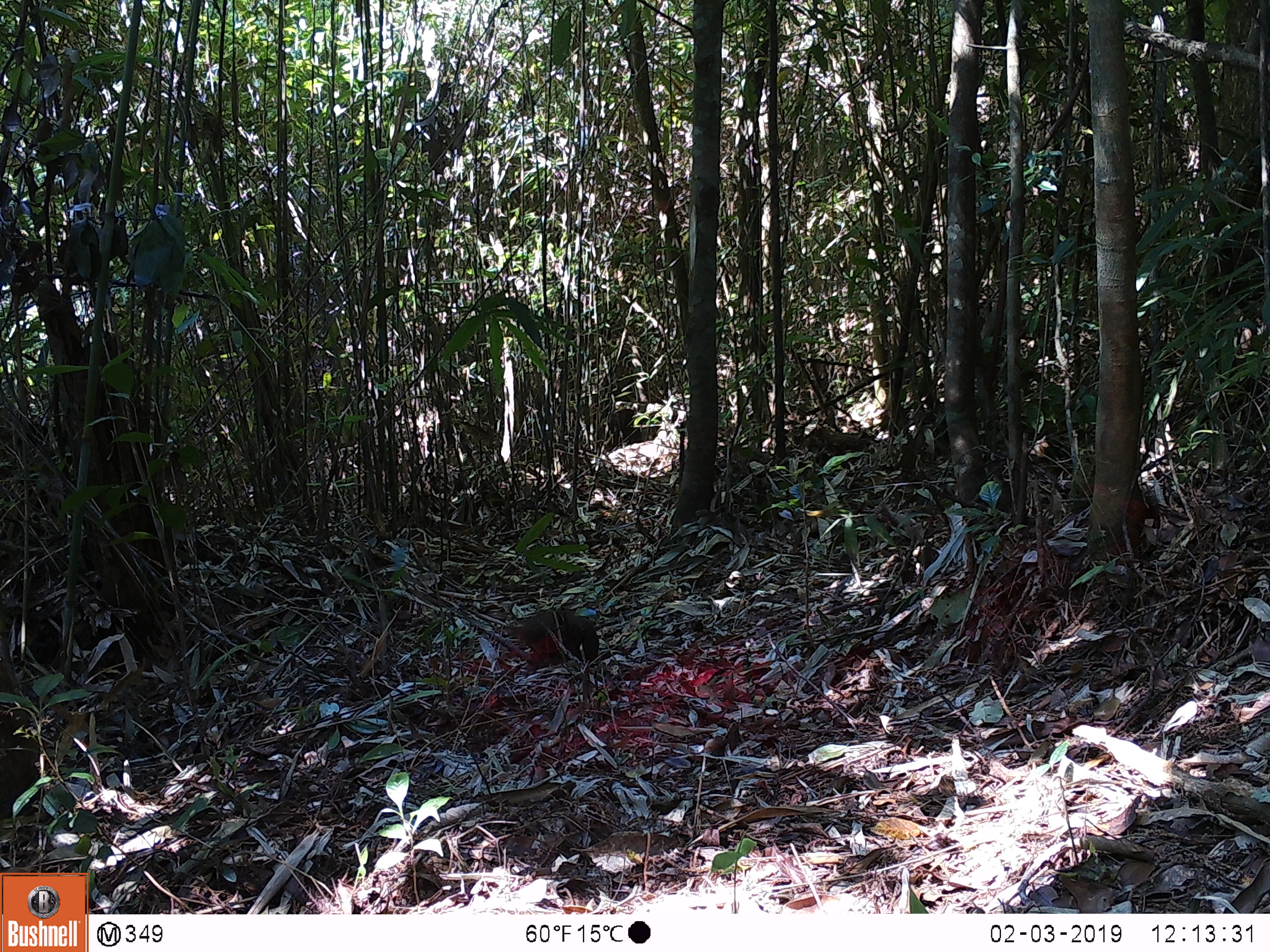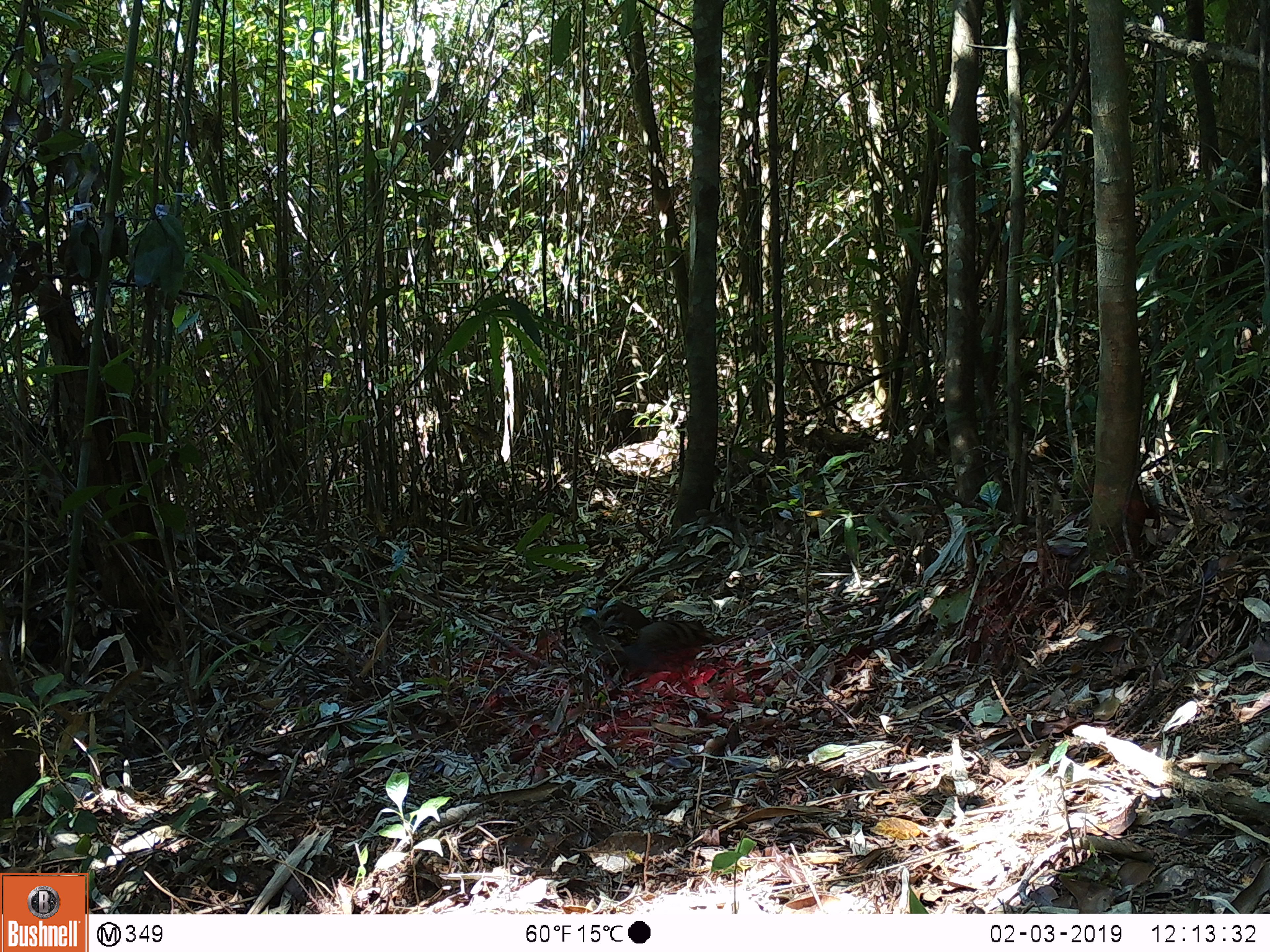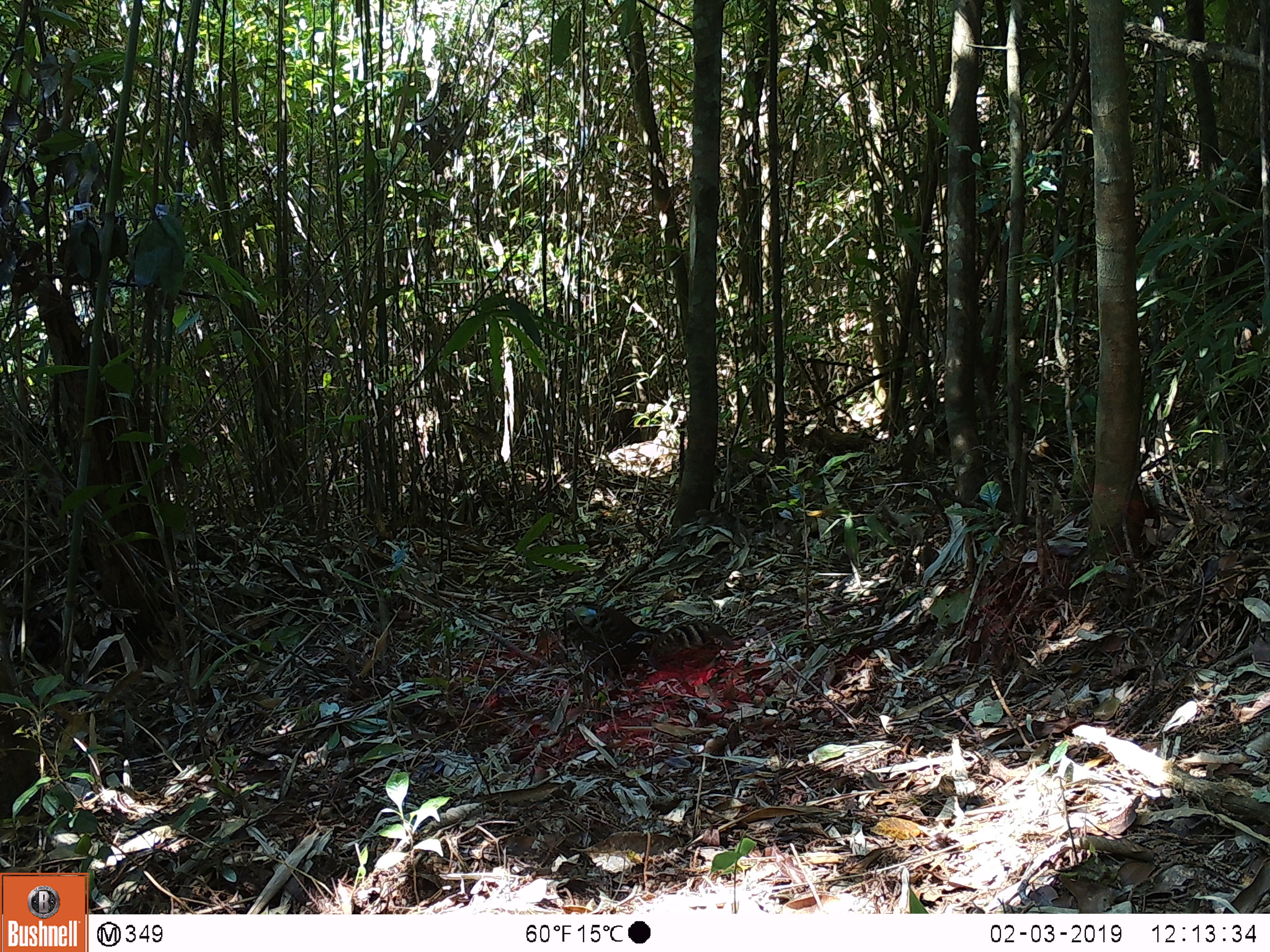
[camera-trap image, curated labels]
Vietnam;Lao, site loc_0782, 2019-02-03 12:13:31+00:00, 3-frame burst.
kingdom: Animalia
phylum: Chordata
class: Aves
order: Galliformes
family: Phasianidae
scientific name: Phasianidae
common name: partridge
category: unidentified partridge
Unidentified partridge (partridge) (Phasianidae). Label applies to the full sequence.